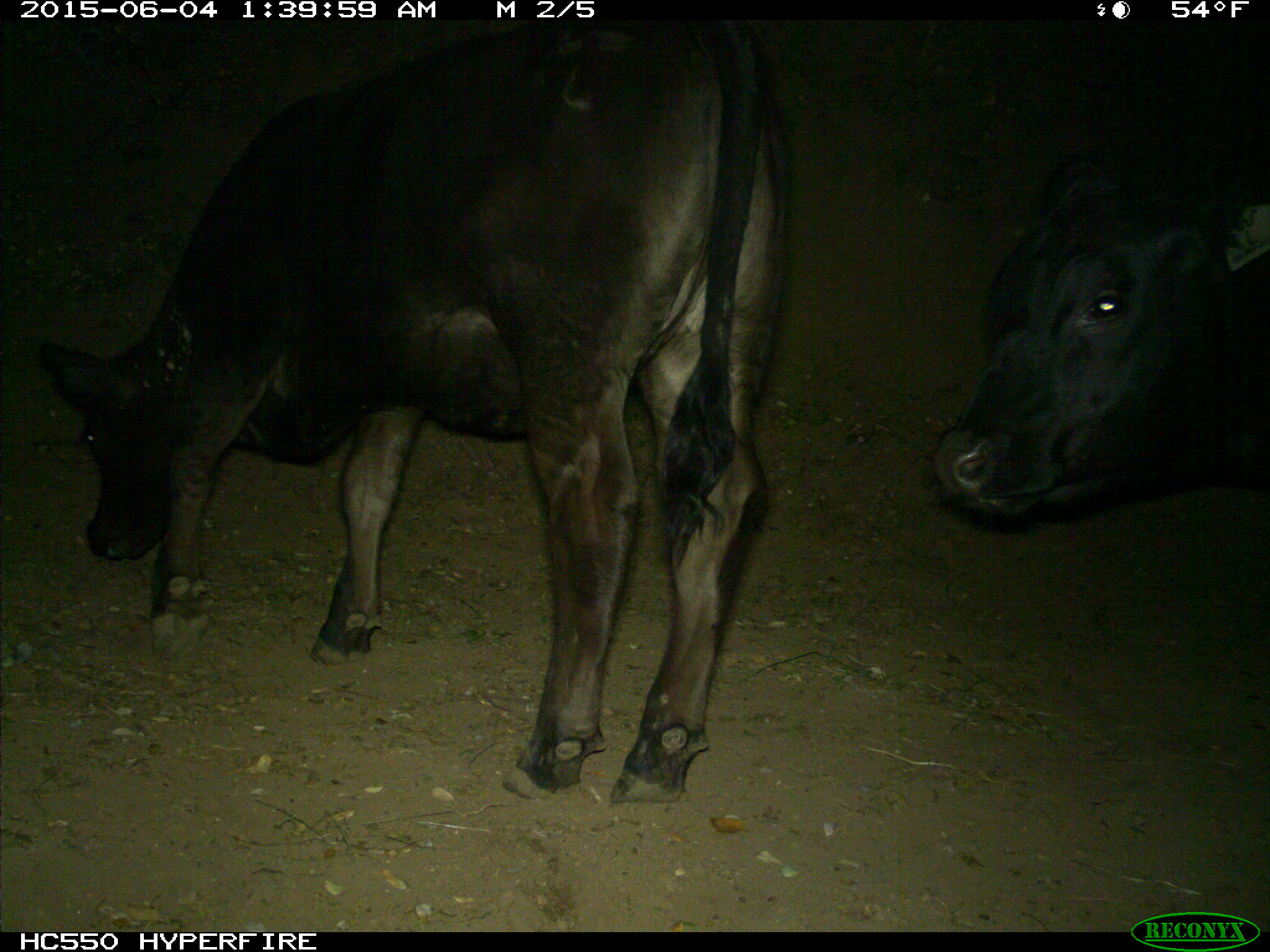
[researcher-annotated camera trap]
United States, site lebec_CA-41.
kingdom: Animalia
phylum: Chordata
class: Mammalia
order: Artiodactyla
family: Bovidae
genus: Bos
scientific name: Bos taurus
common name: domestic cow